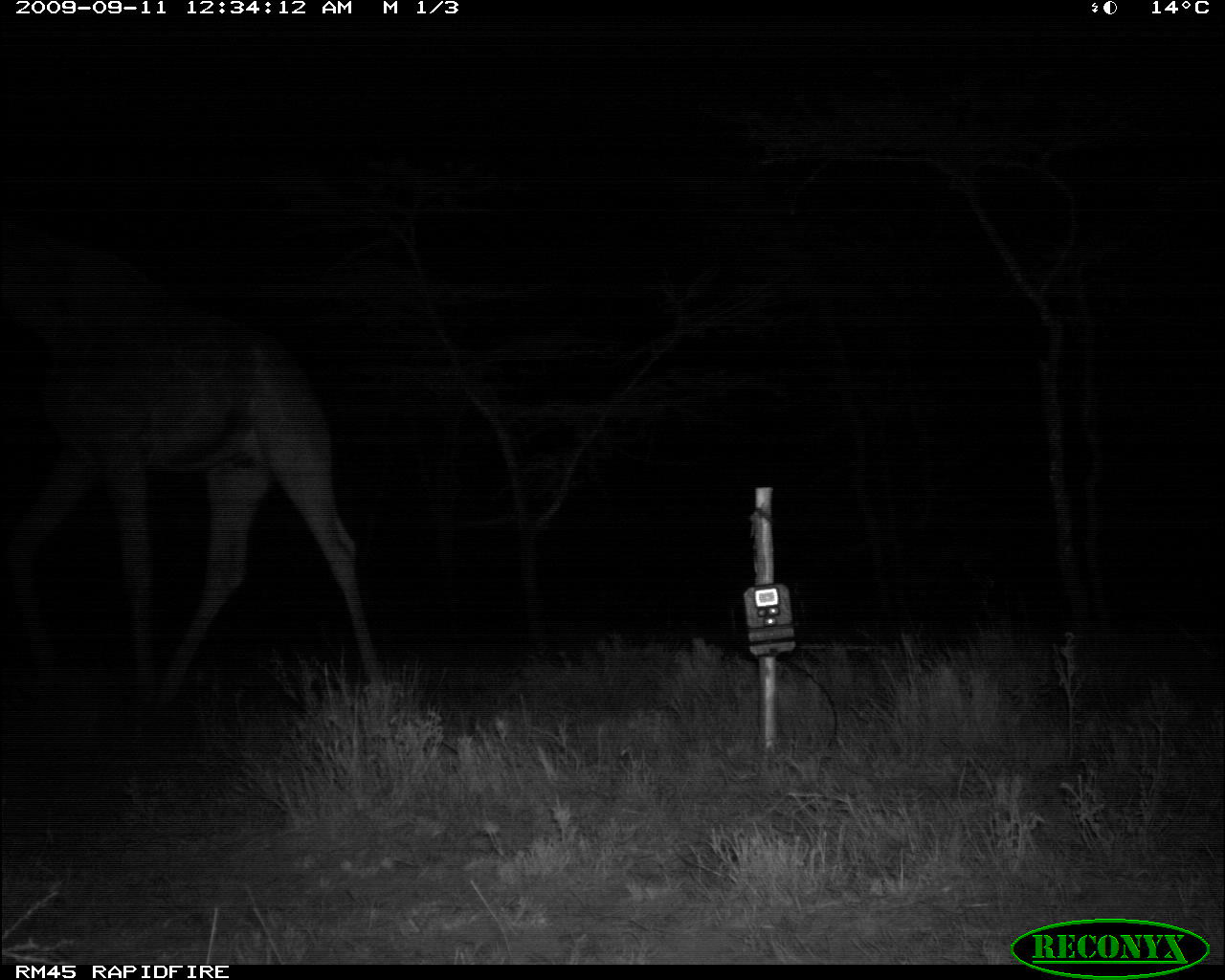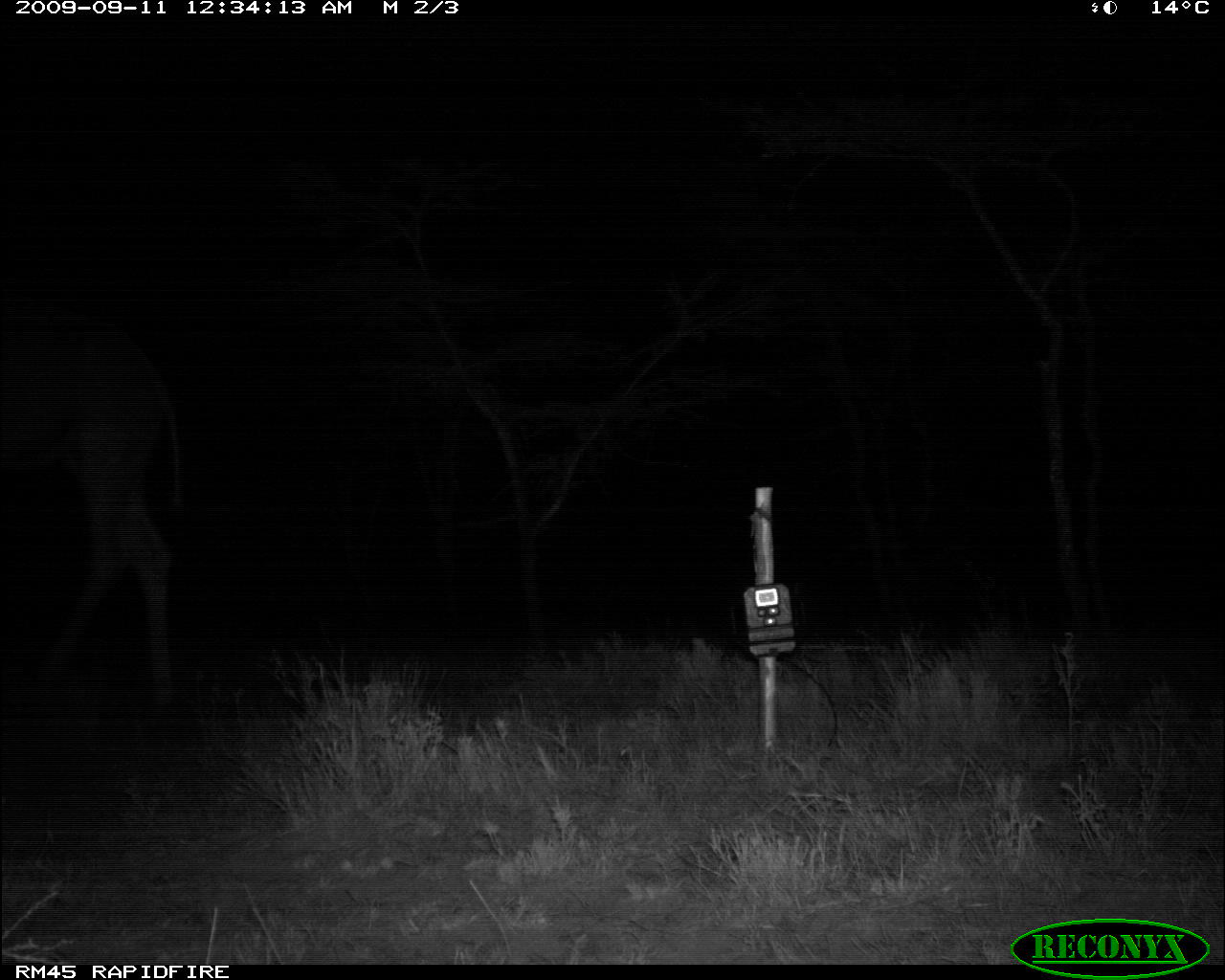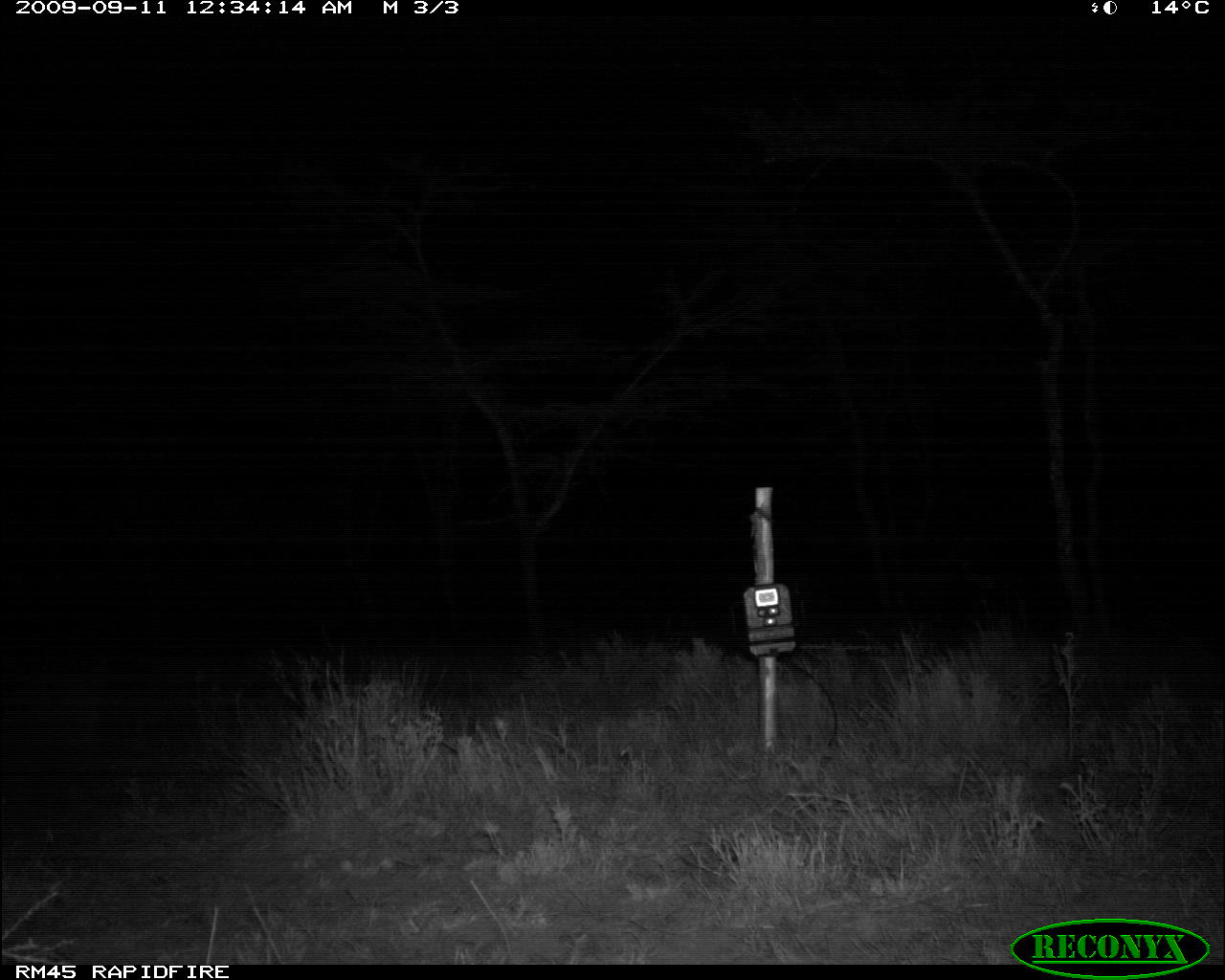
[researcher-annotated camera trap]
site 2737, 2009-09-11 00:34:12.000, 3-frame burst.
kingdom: Animalia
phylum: Chordata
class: Mammalia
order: Artiodactyla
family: Giraffidae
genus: Giraffa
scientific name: Giraffa camelopardalis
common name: giraffe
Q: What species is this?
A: Giraffa camelopardalis (giraffe).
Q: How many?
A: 1.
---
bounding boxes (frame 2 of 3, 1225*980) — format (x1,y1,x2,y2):
giraffa camelopardalis: (0,303,188,700)